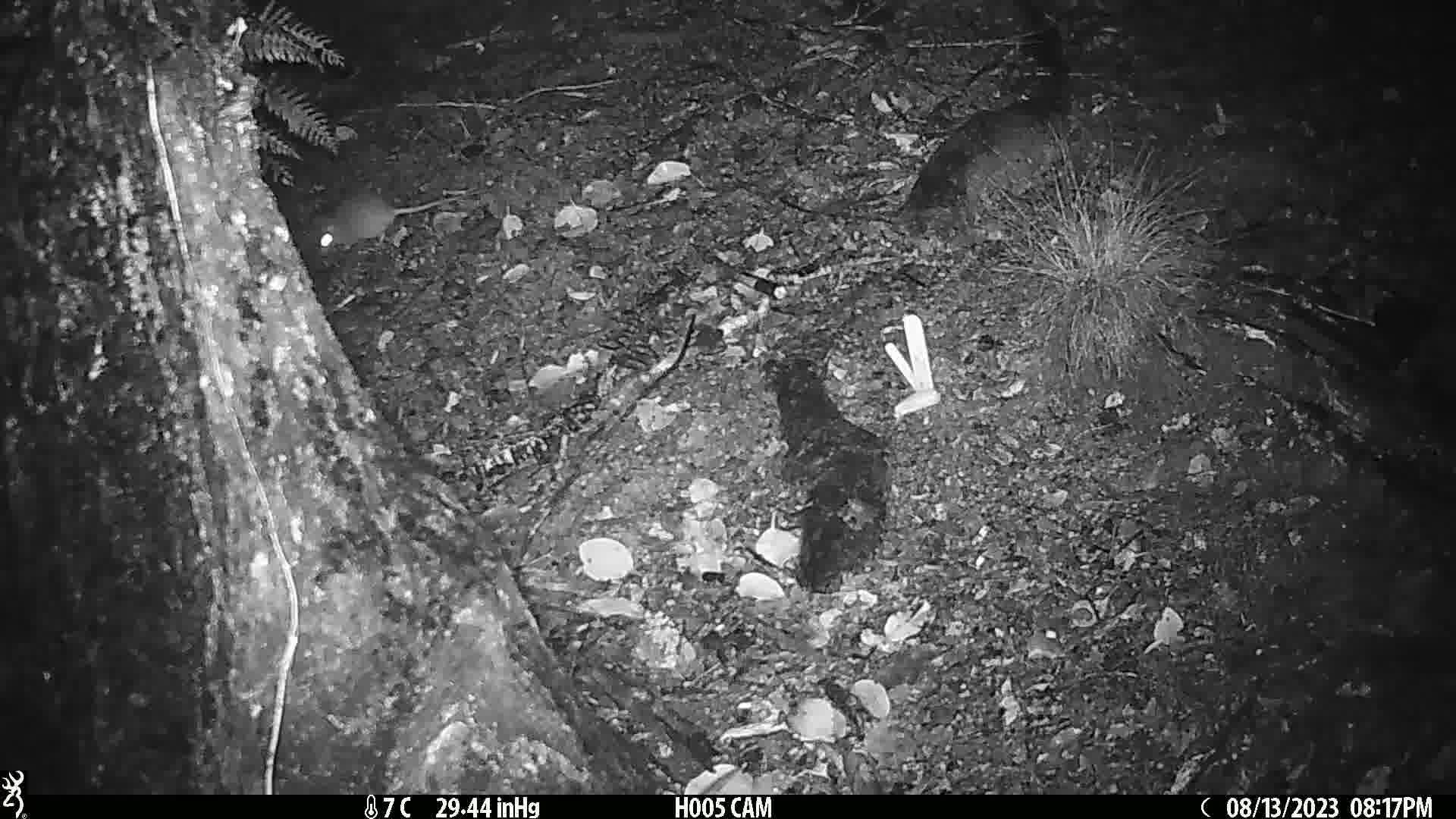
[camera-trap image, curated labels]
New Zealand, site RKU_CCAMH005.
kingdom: Animalia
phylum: Chordata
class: Mammalia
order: Rodentia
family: Muridae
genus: Rattus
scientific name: Rattus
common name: rat